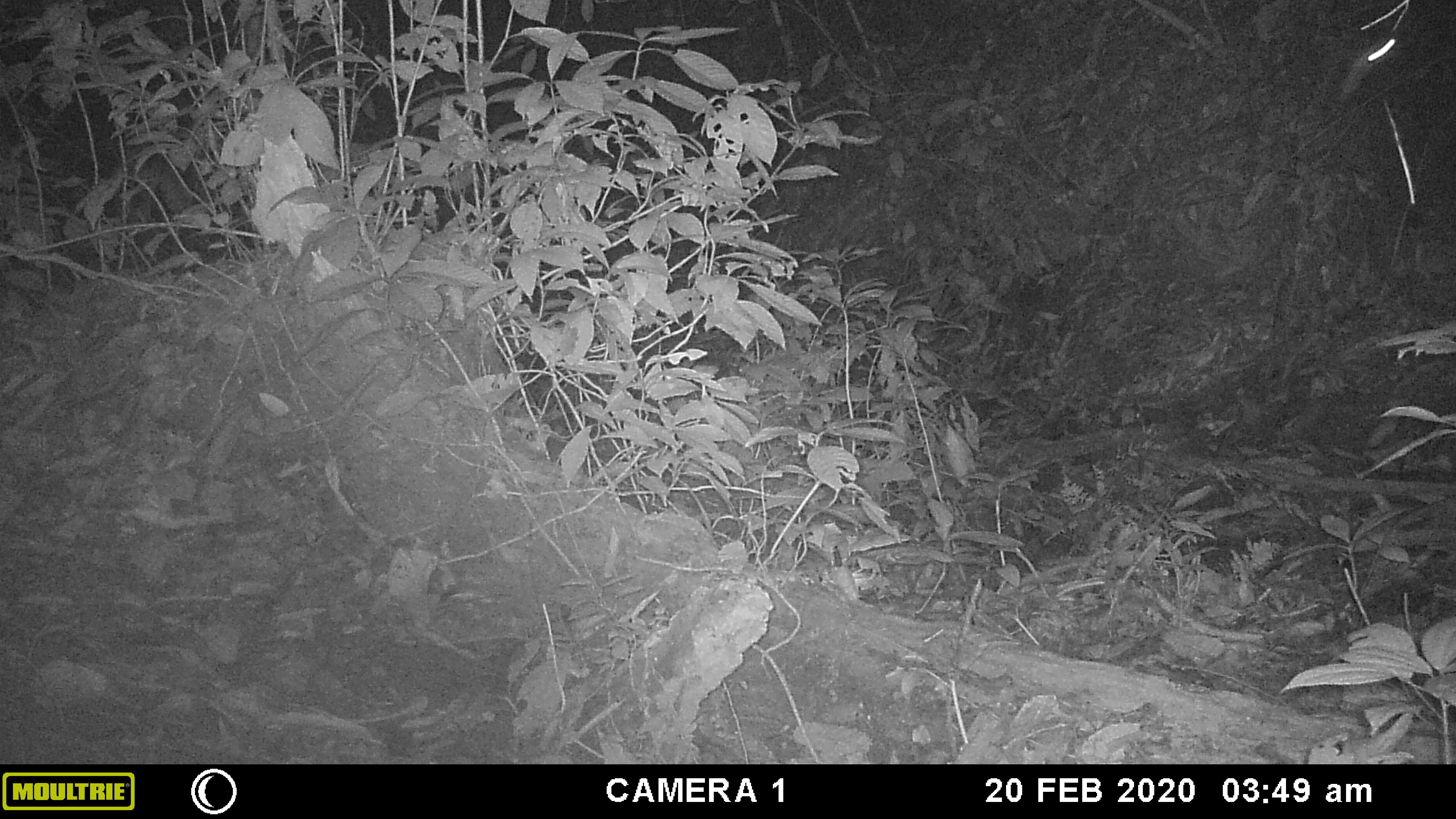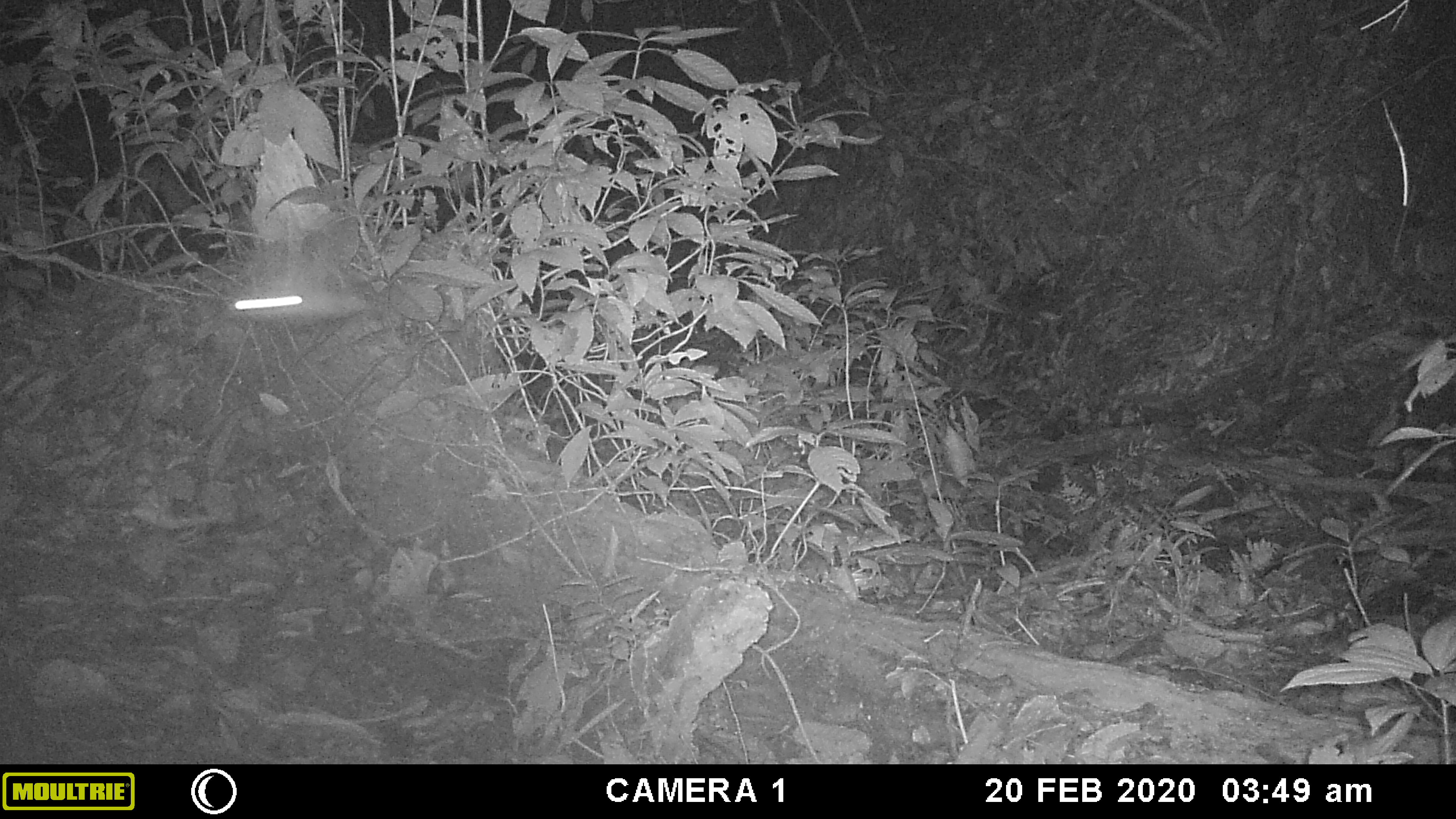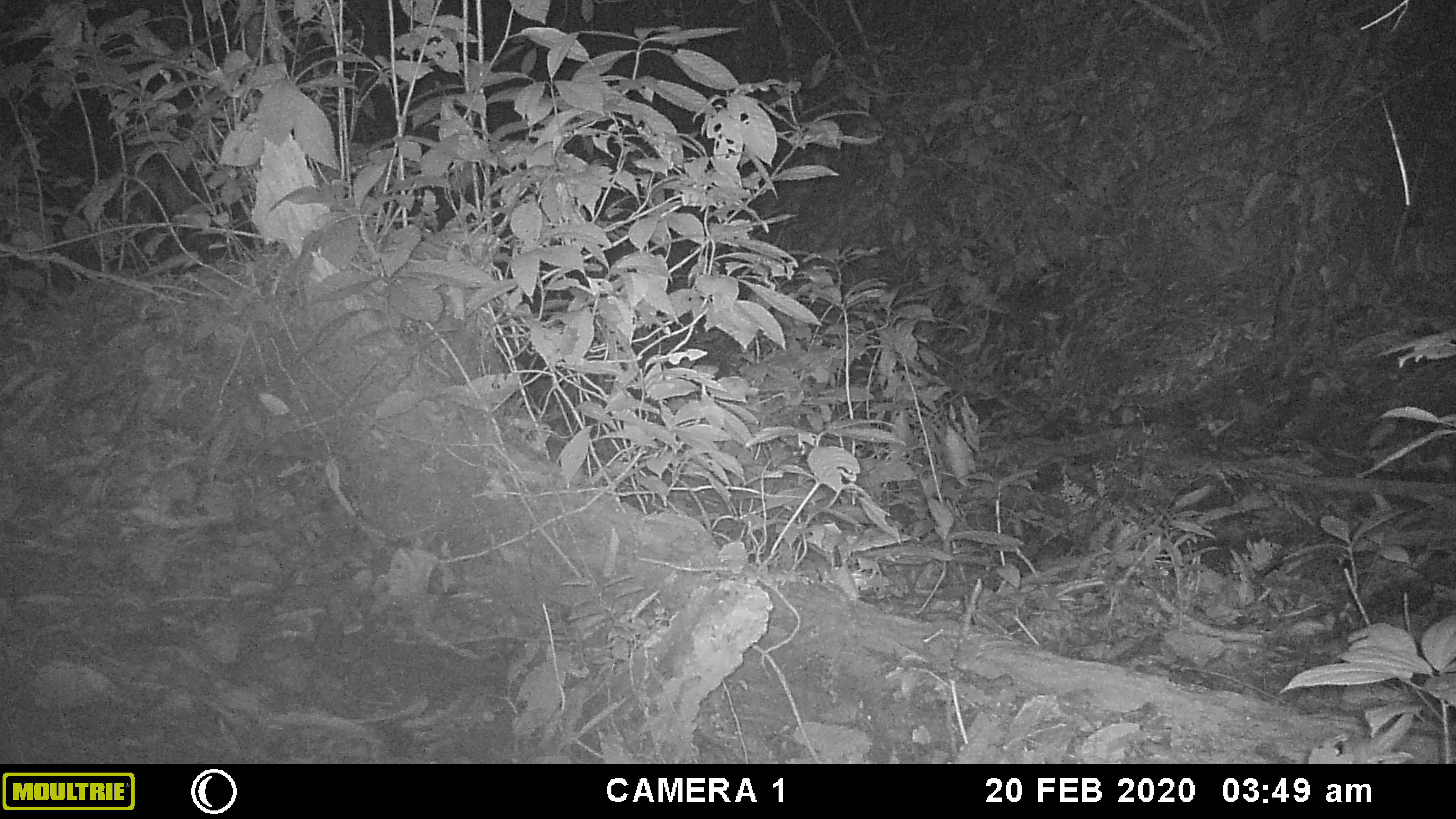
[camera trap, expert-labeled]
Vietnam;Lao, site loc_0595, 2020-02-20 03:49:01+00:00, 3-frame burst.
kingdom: Animalia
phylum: Chordata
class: Mammalia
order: Chiroptera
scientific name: Chiroptera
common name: bat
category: unidentified bat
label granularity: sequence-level